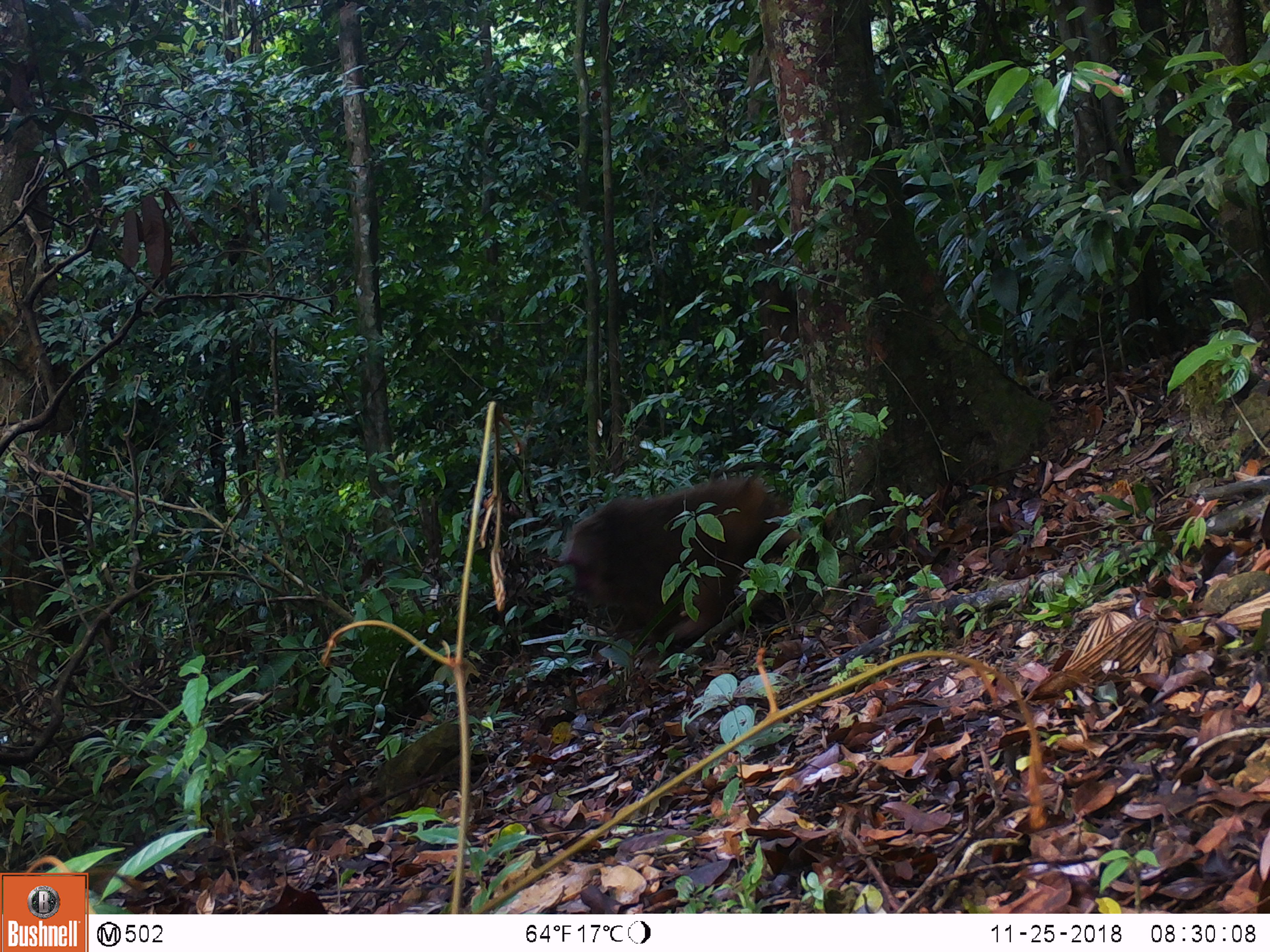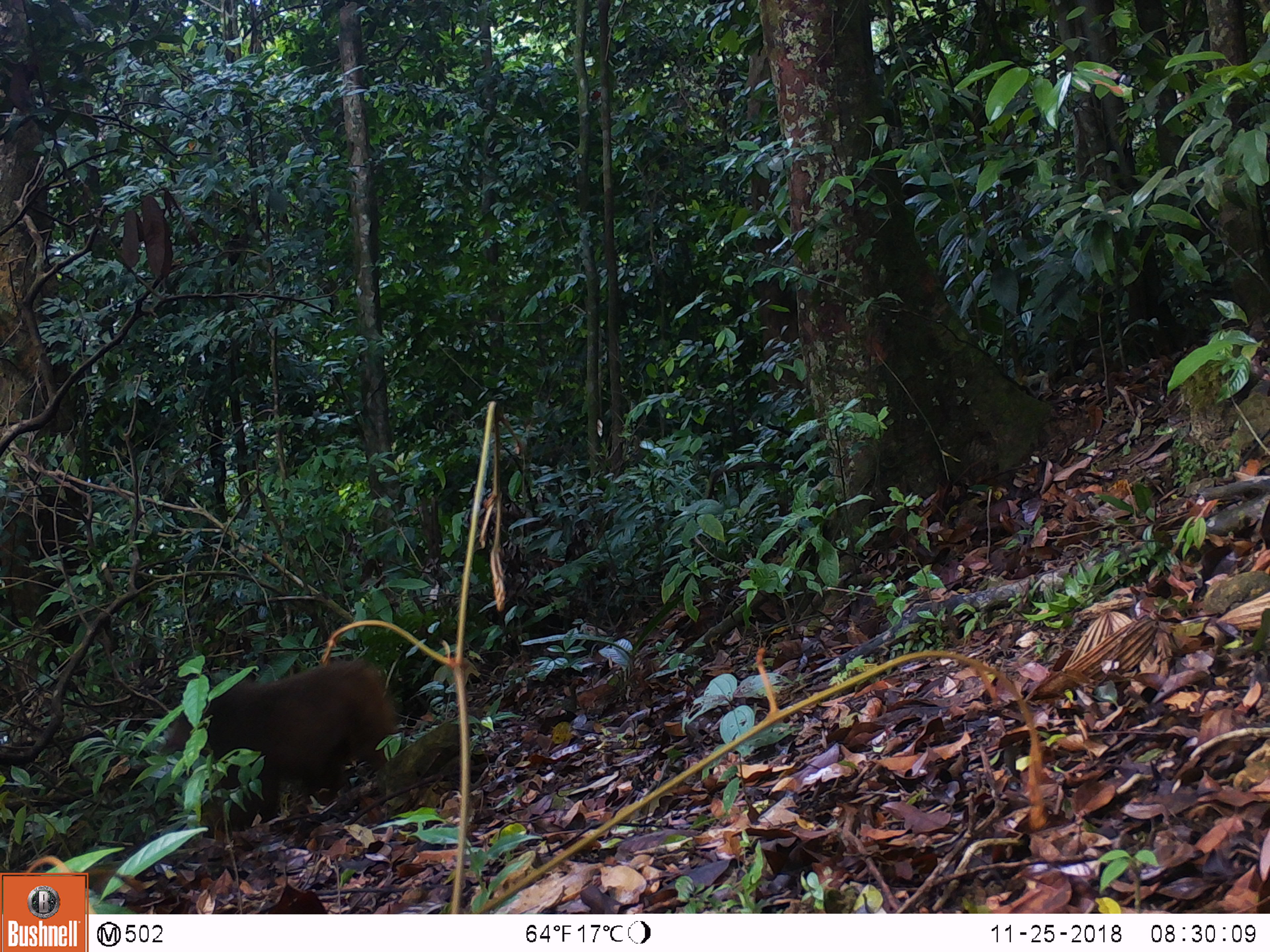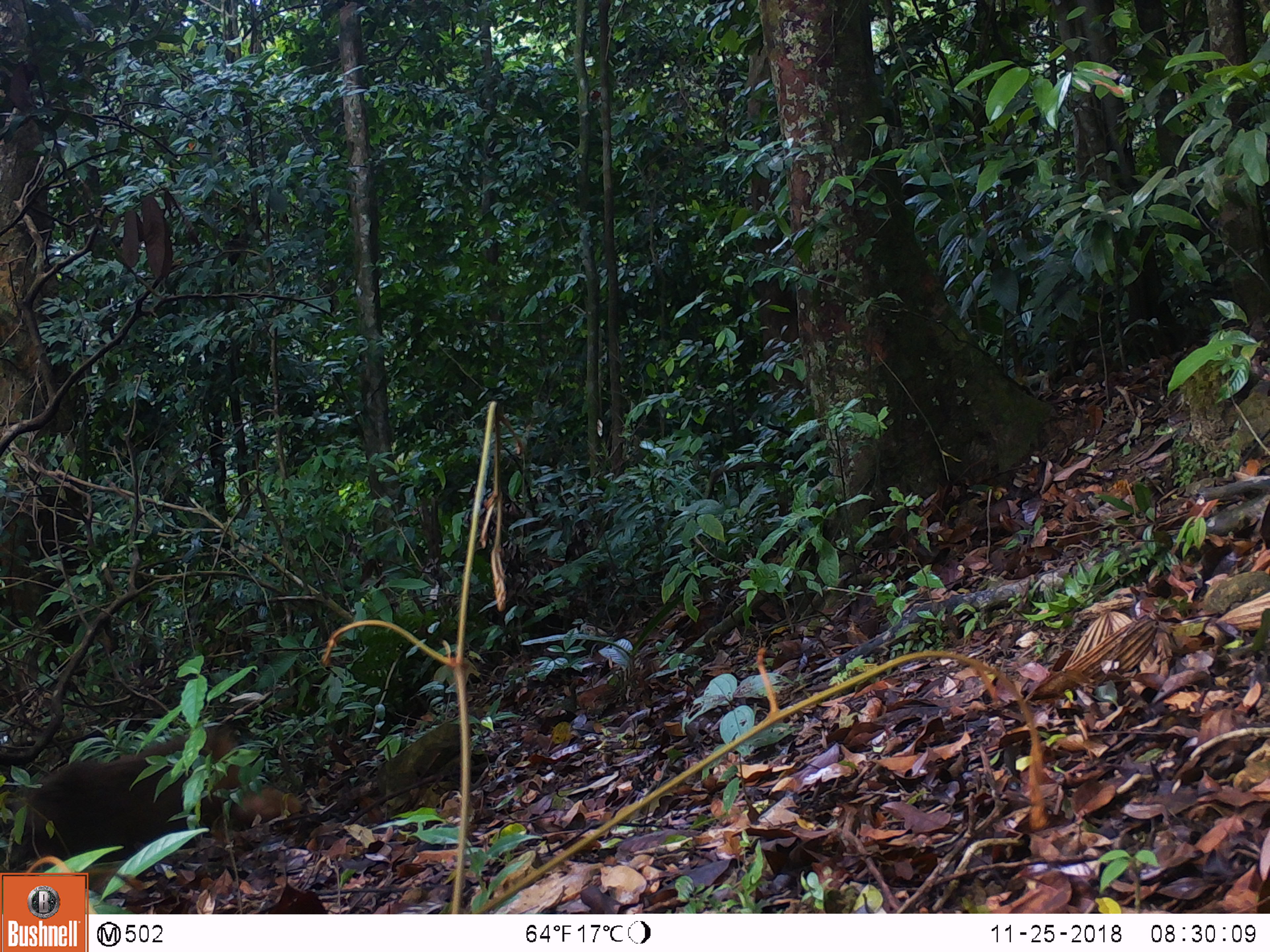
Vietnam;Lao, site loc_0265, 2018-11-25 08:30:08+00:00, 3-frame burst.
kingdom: Animalia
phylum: Chordata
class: Mammalia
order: Primates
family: Cercopithecidae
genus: Macaca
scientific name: Macaca arctoides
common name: stump-tailed macaque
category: stump tailed macaque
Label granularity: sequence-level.